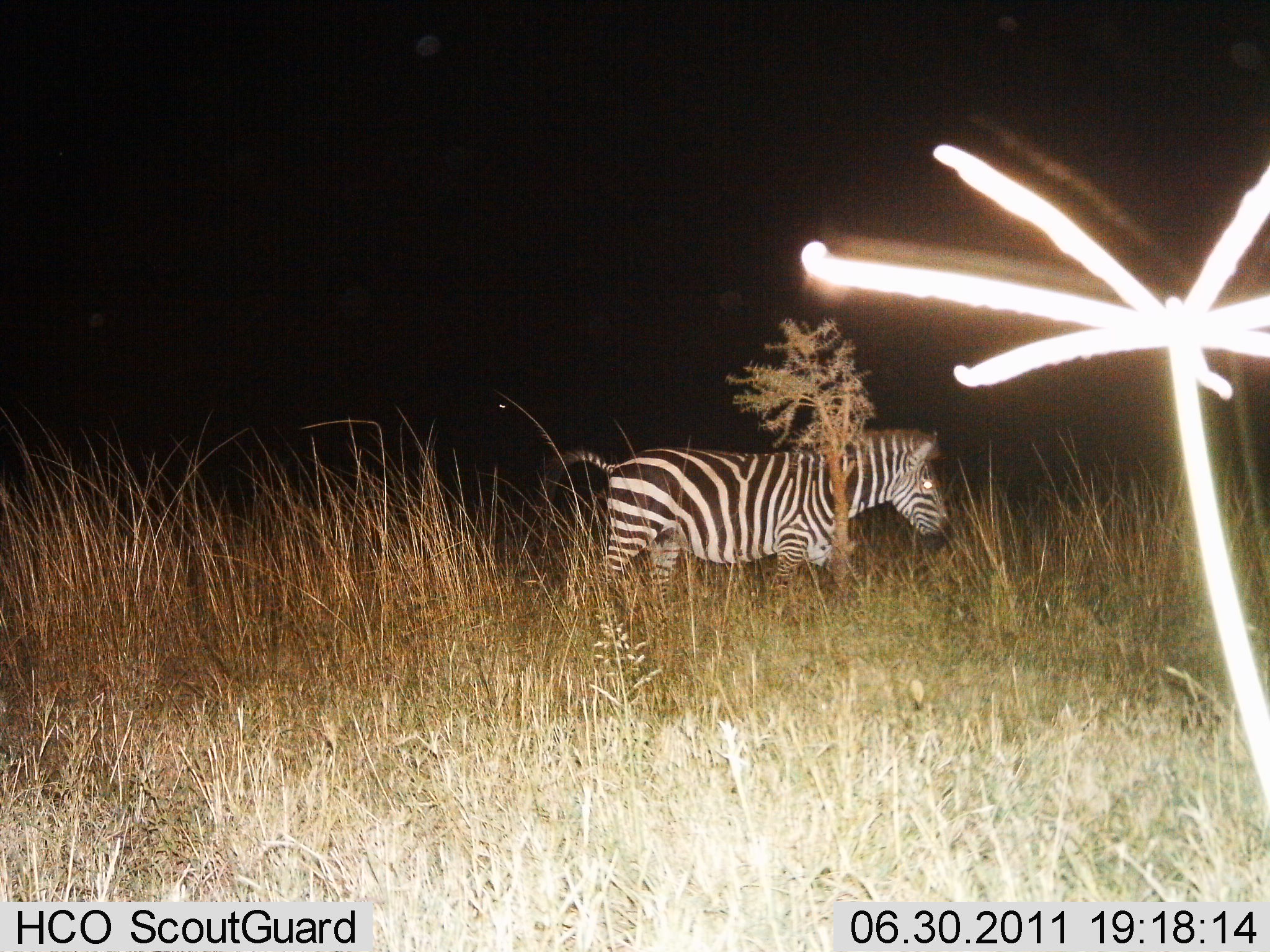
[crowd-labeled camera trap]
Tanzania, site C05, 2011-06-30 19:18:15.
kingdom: Animalia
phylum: Chordata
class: Mammalia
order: Perissodactyla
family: Equidae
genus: Equus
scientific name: Equus quagga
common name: plains zebra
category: zebra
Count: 1.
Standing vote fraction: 0%.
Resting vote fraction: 0%.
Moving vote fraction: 100%.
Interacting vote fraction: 0%.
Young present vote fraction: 0%.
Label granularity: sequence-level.